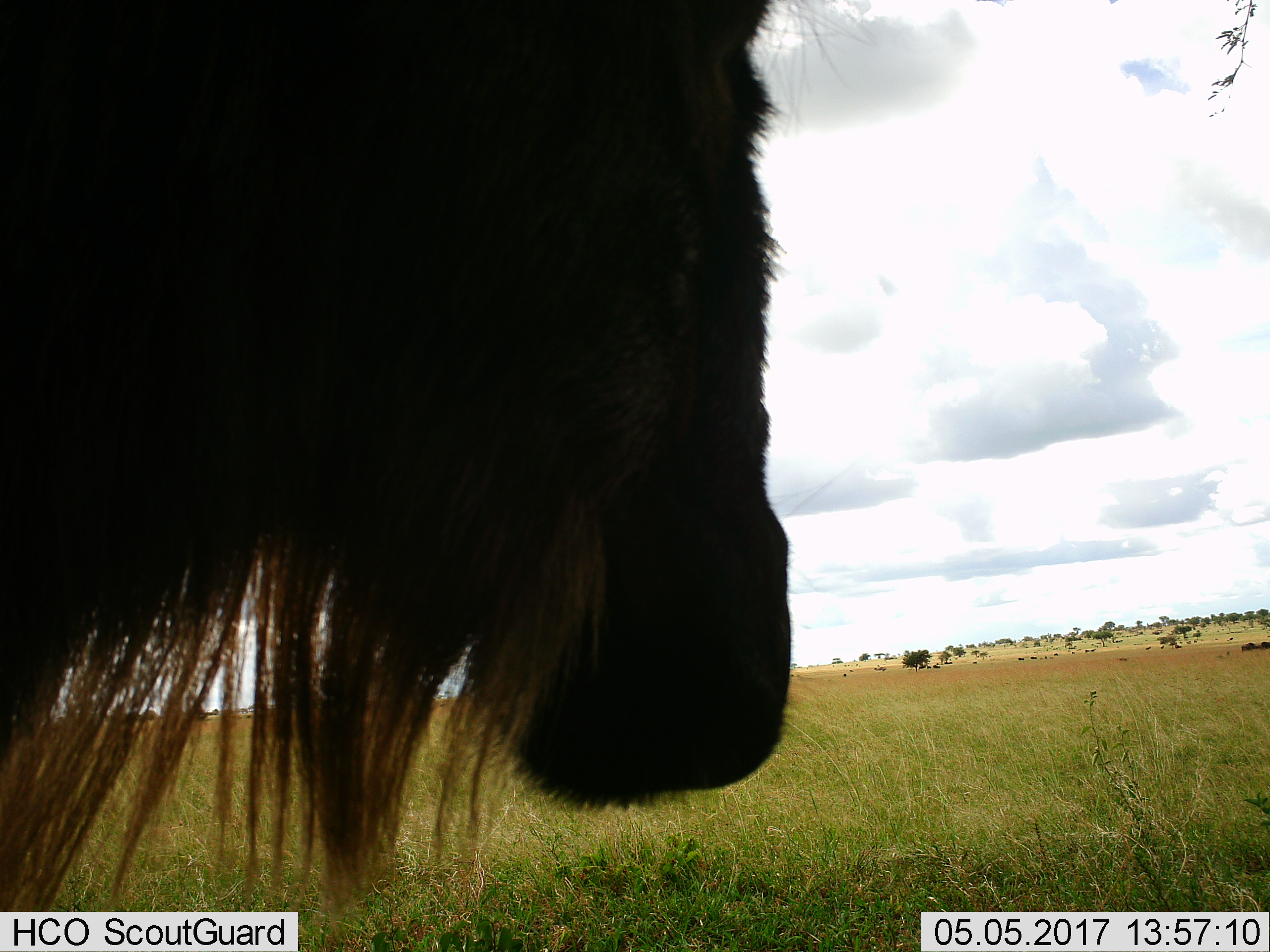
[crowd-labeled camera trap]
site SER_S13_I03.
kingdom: Animalia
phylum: Chordata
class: Mammalia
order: Artiodactyla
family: Bovidae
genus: Connochaetes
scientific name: Connochaetes taurinus taurinus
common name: blue wildebeest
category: wildebeestblue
Wildebeestblue (blue wildebeest) (Connochaetes taurinus taurinus), count 1. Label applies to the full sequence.